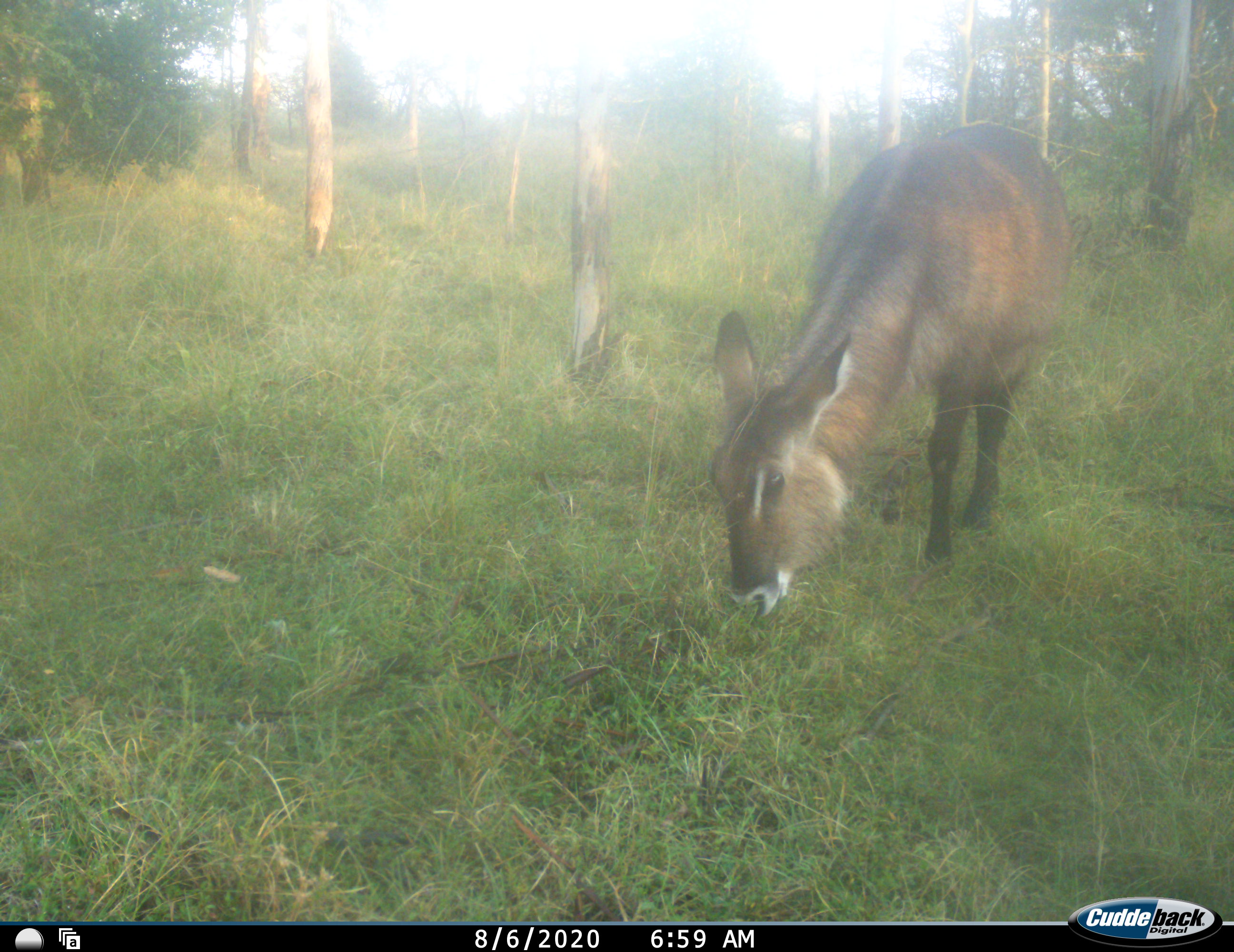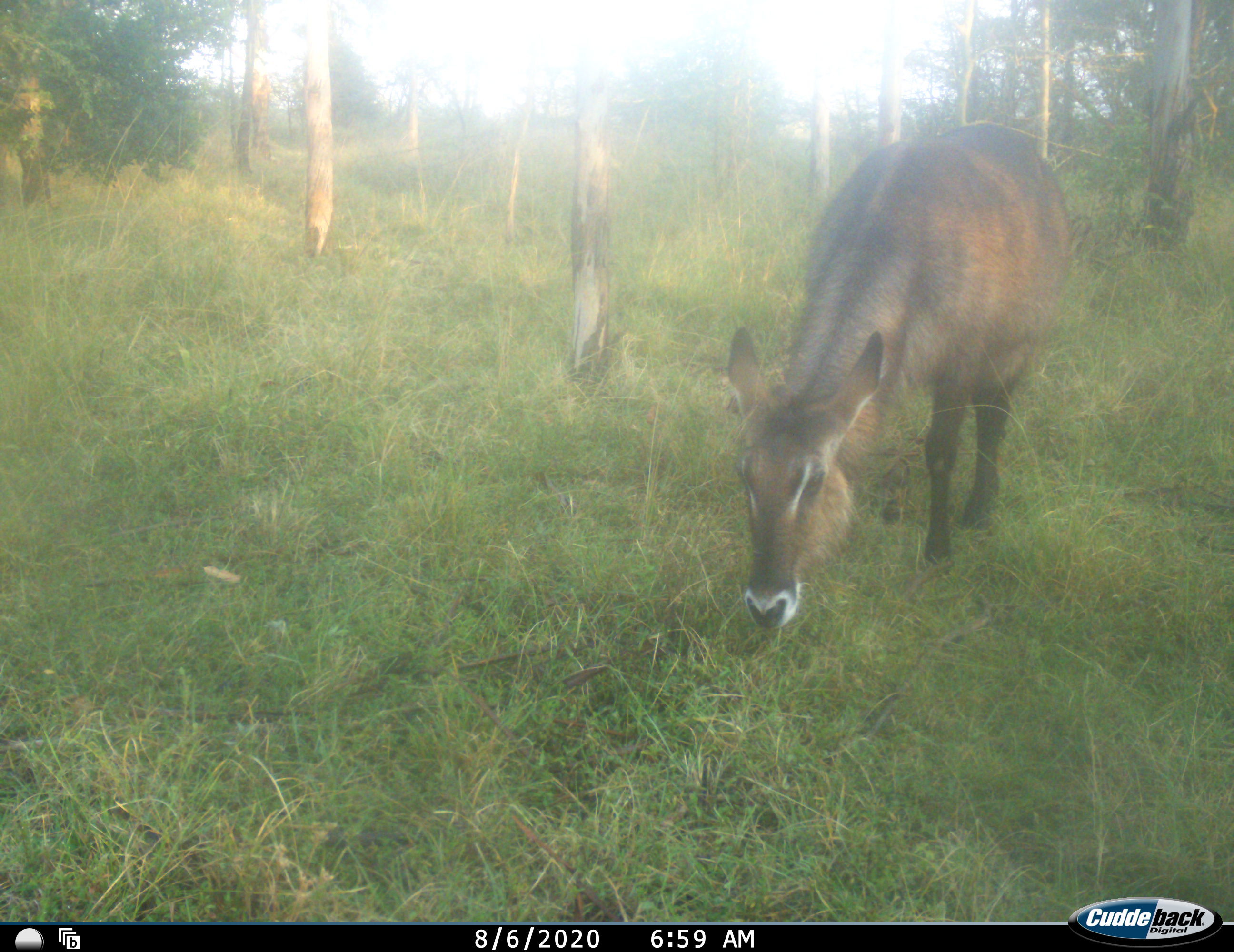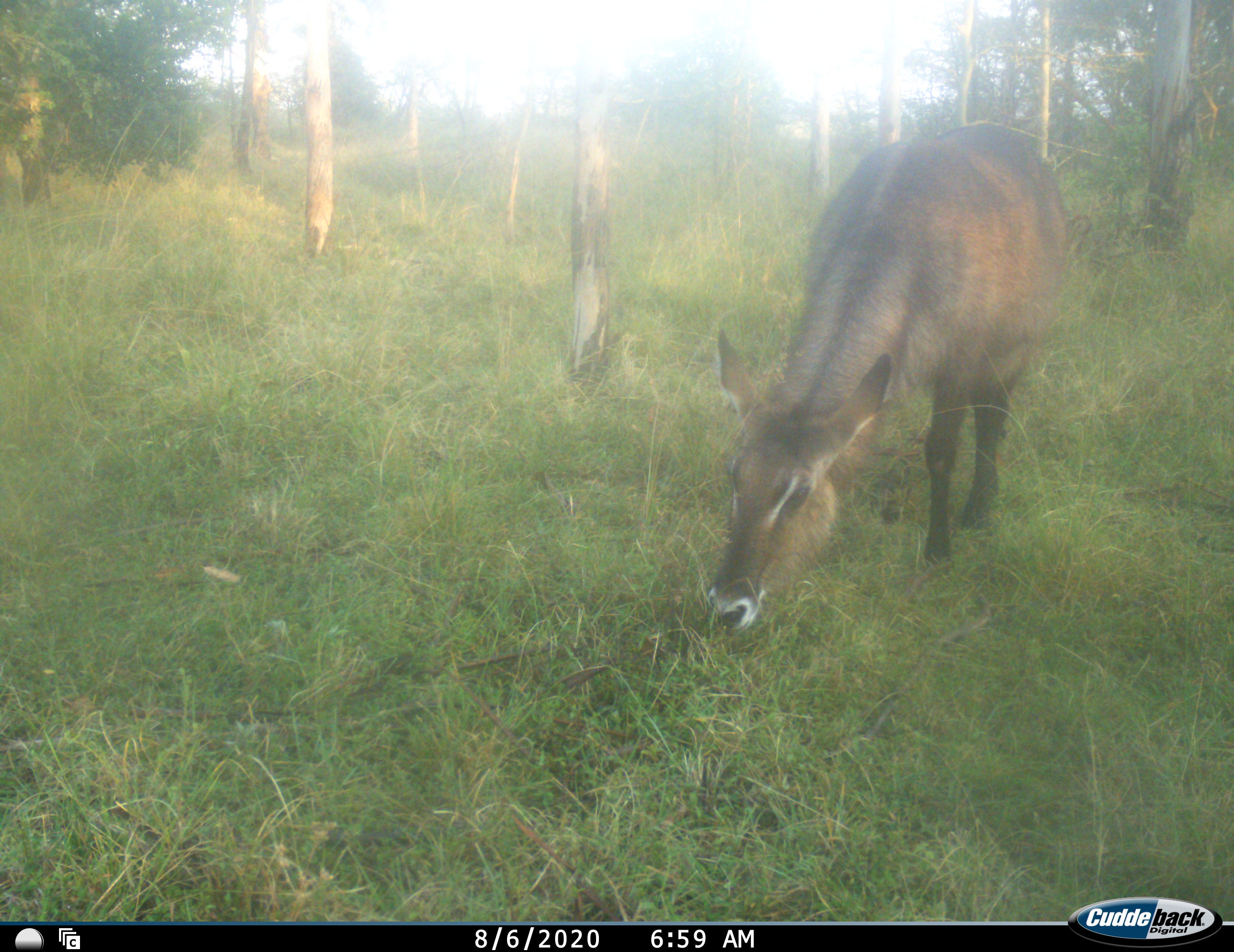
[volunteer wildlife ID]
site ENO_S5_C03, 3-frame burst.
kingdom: Animalia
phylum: Chordata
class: Mammalia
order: Artiodactyla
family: Bovidae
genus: Kobus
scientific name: Kobus ellipsiprymnus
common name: waterbuck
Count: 1.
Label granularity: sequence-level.